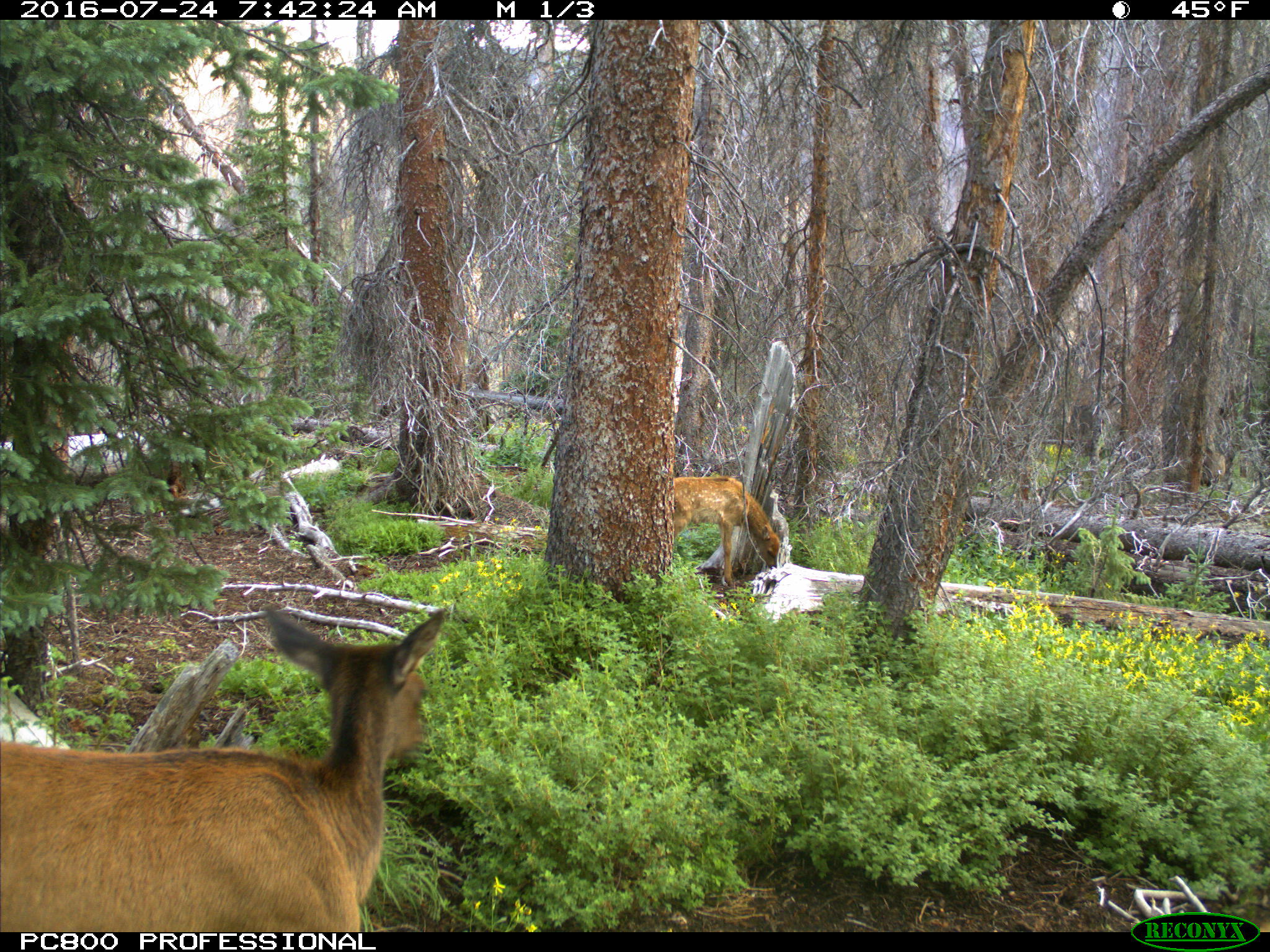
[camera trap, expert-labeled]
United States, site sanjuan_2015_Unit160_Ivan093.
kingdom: Animalia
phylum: Chordata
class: Mammalia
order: Artiodactyla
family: Cervidae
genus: Cervus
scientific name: Cervus elaphus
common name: red deer